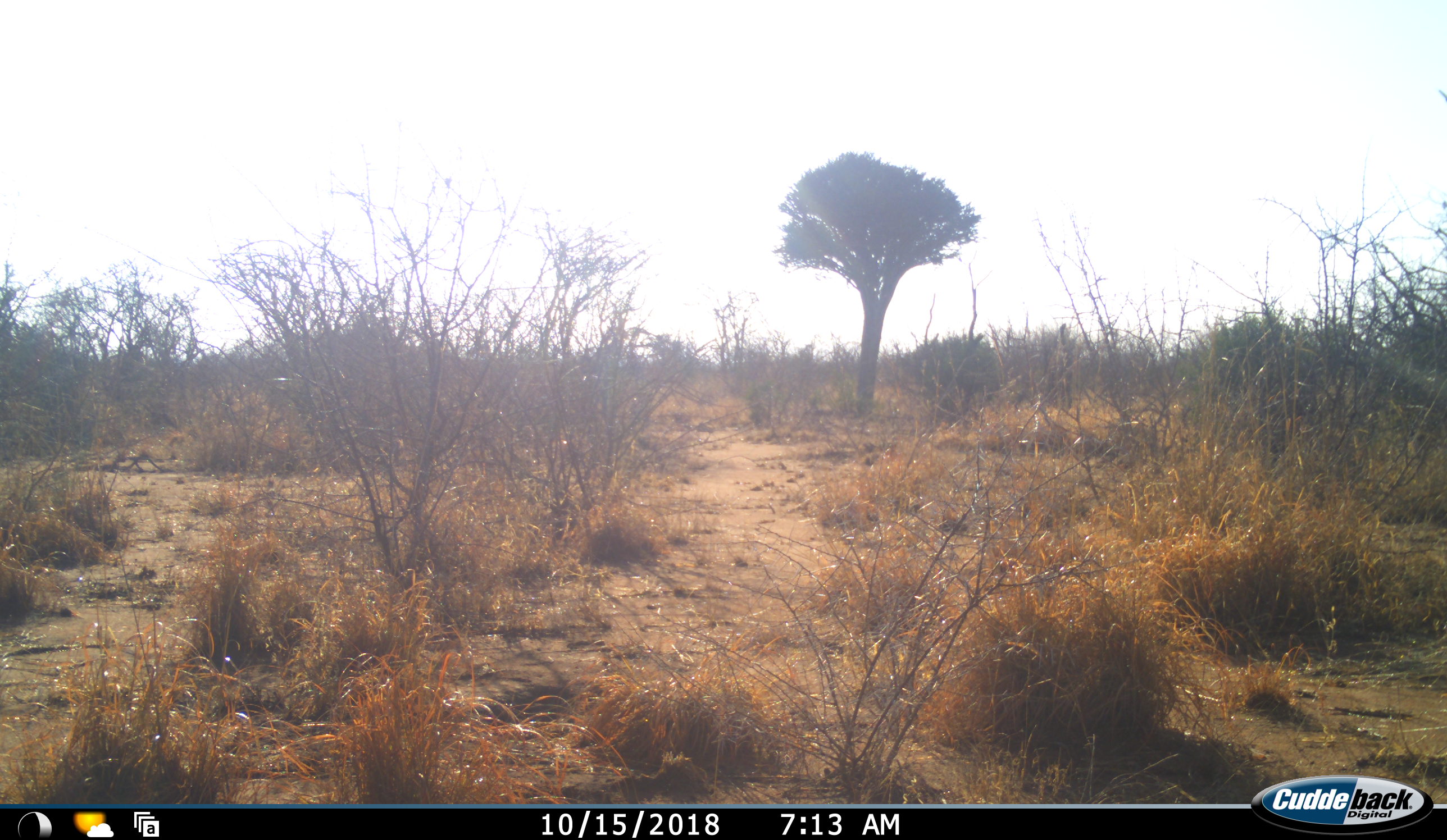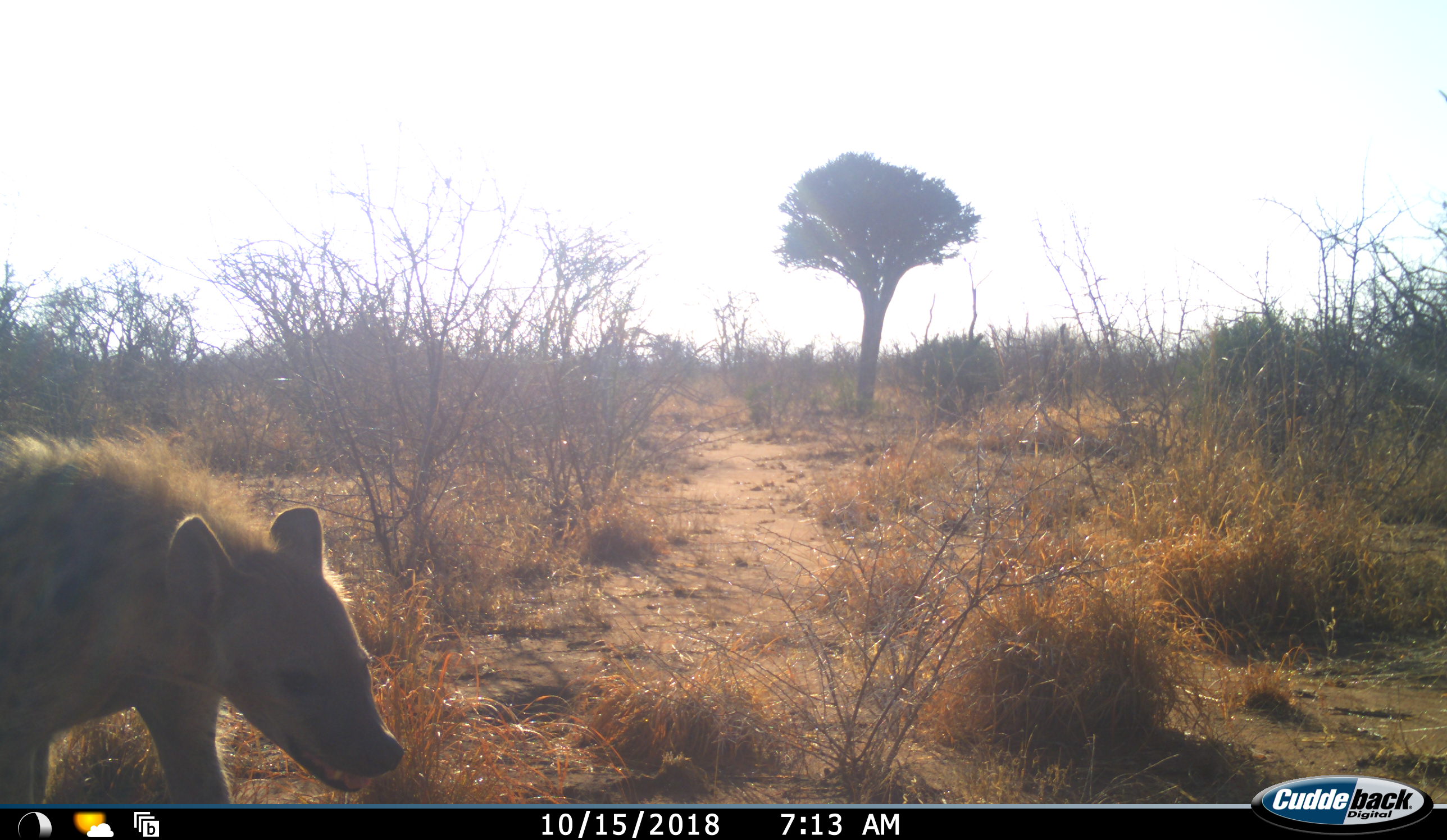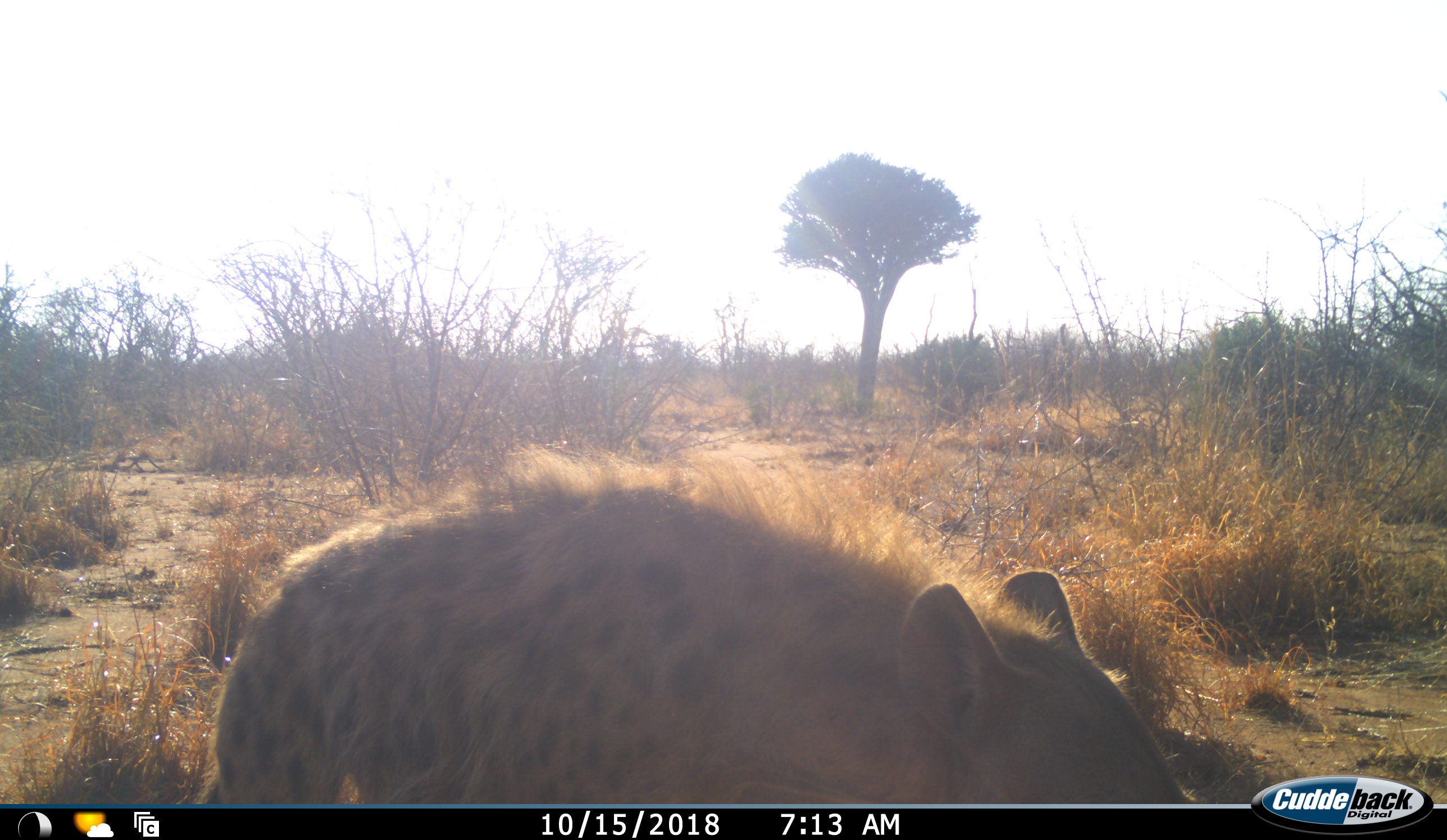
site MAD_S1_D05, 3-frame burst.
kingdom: Animalia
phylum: Chordata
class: Mammalia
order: Carnivora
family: Hyaenidae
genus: Crocuta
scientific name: Crocuta crocuta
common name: spotted hyena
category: hyenaspotted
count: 1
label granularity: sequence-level